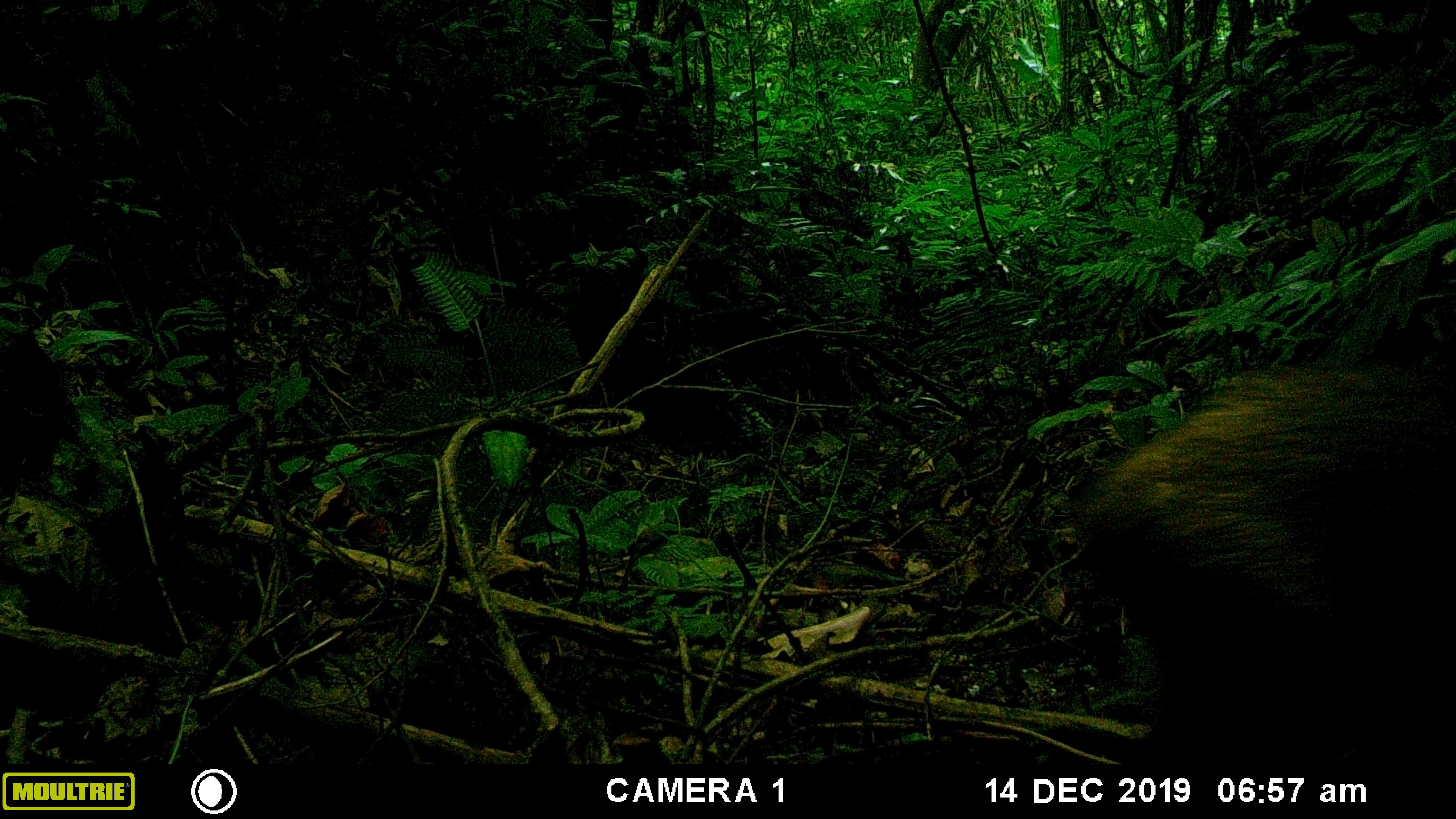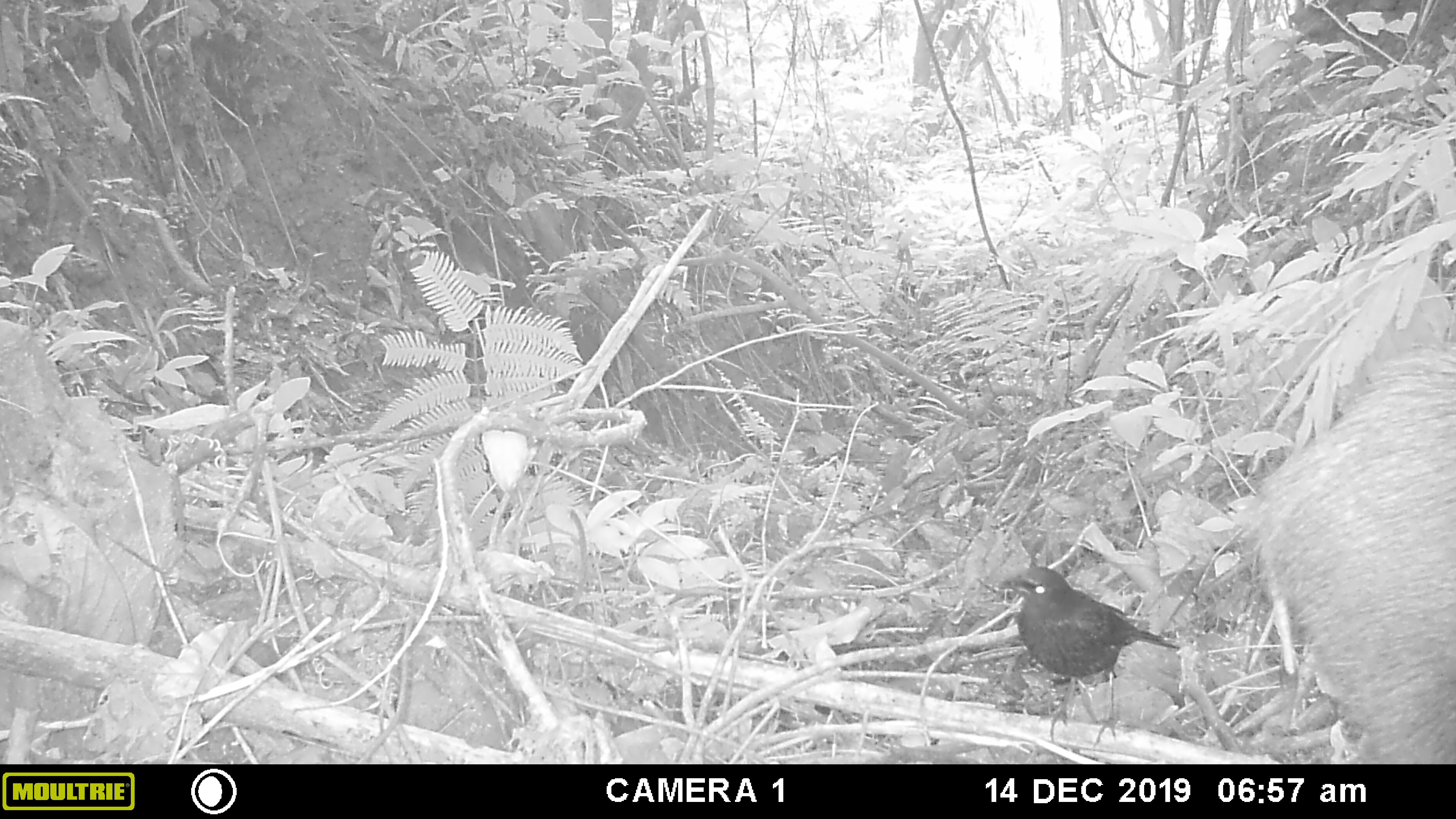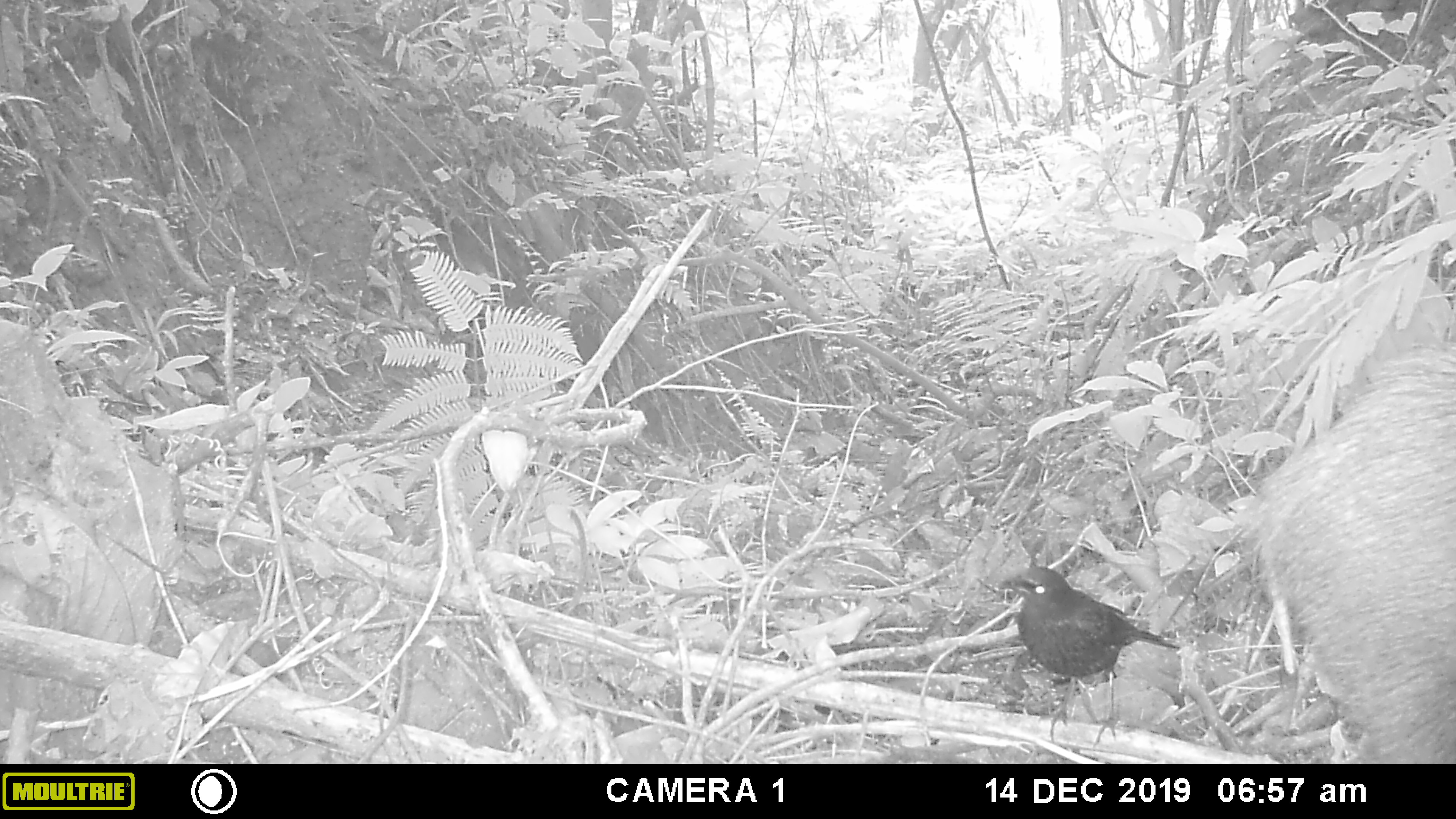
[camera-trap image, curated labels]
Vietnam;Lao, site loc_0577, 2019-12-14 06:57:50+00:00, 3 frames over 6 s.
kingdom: Animalia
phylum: Chordata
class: Mammalia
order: Artiodactyla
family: Suidae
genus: Sus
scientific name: Sus scrofa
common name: eurasian wild pig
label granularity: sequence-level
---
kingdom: Animalia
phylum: Chordata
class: Aves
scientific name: Aves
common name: bird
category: unidentified bird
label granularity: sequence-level